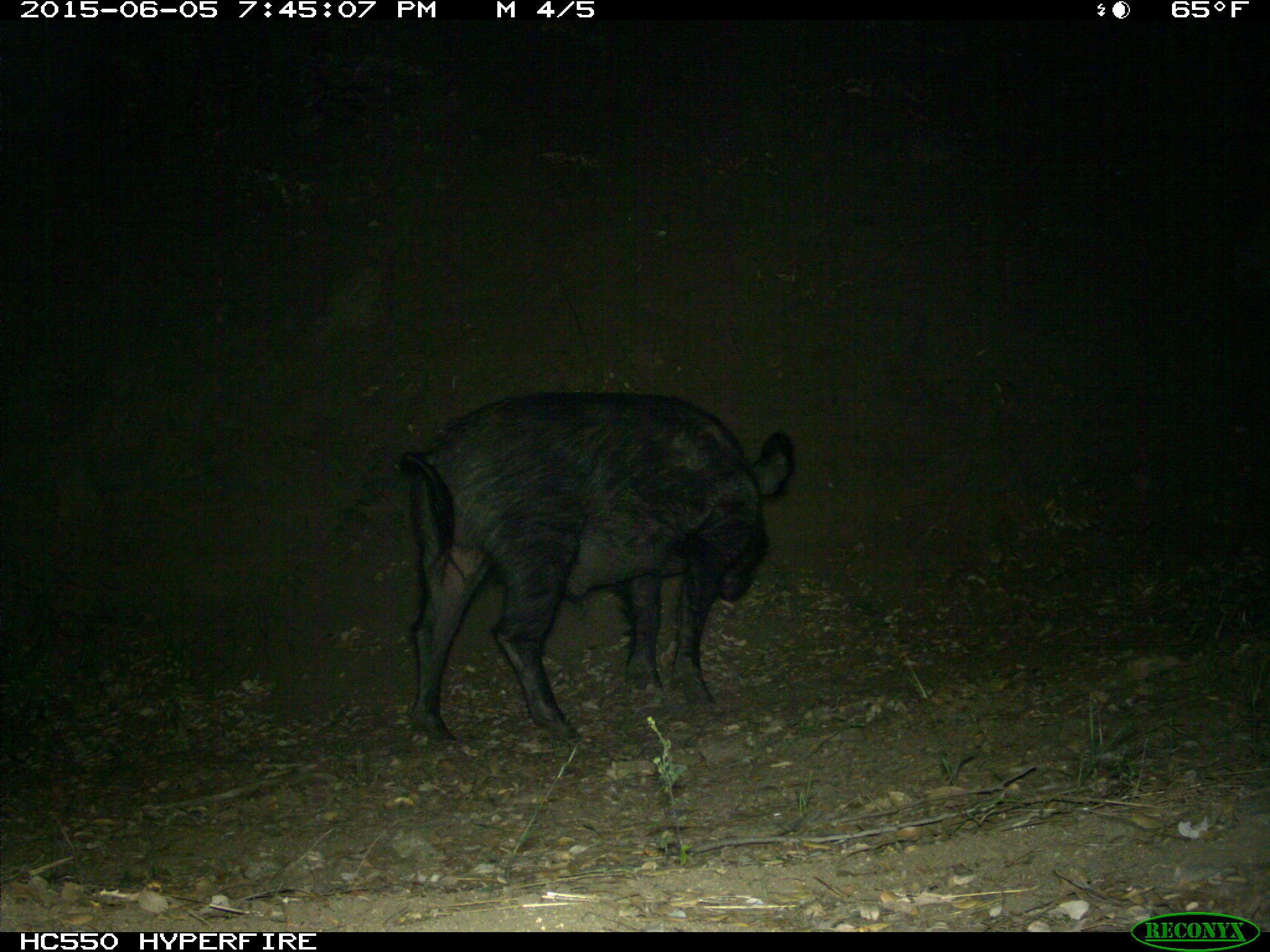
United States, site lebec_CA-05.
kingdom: Animalia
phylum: Chordata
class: Mammalia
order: Artiodactyla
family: Suidae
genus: Sus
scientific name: Sus scrofa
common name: wild boar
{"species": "Sus scrofa (wild boar)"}